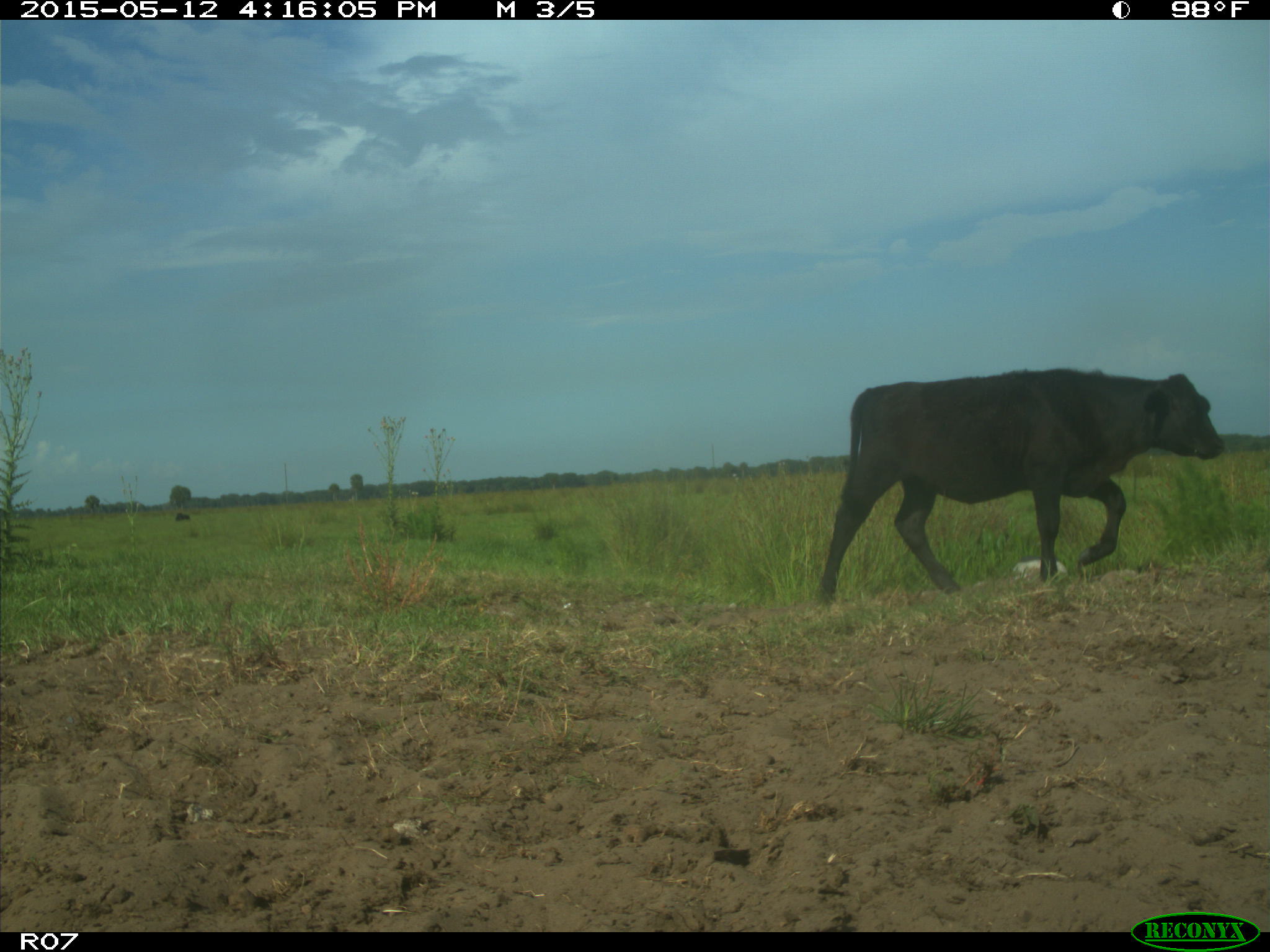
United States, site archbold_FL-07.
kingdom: Animalia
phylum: Chordata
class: Mammalia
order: Artiodactyla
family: Bovidae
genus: Bos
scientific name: Bos taurus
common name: domestic cow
Bos taurus (domestic cow).